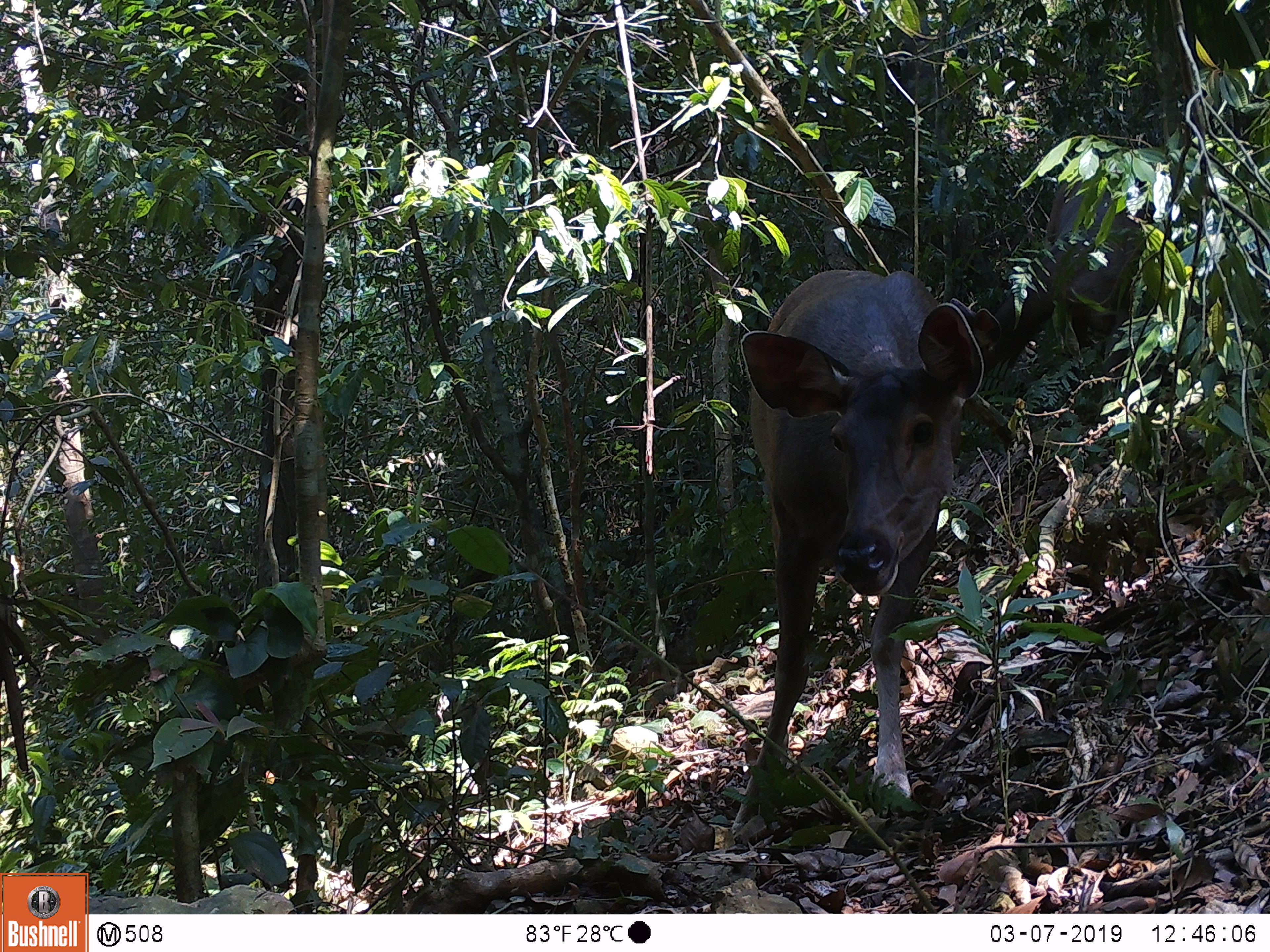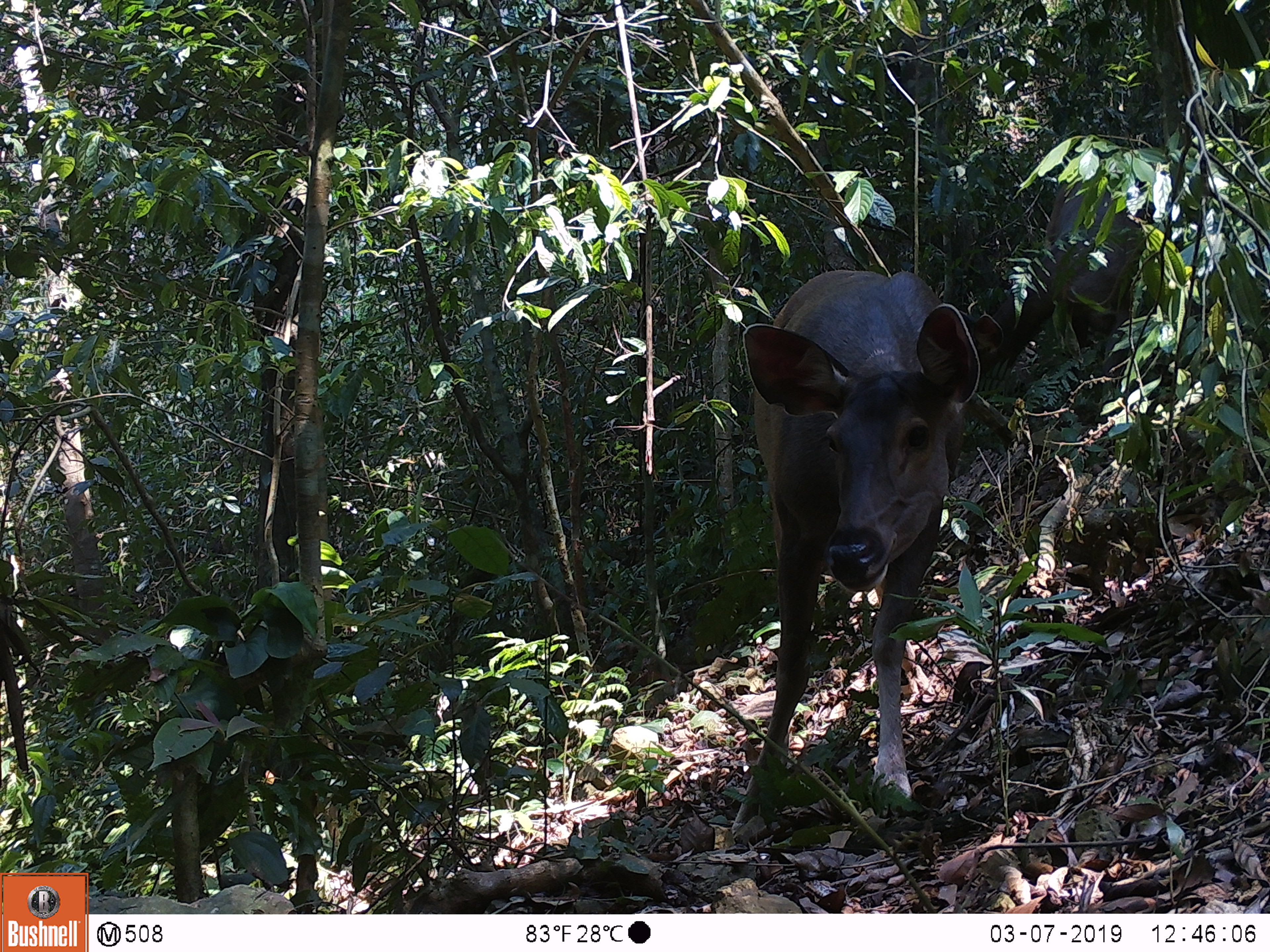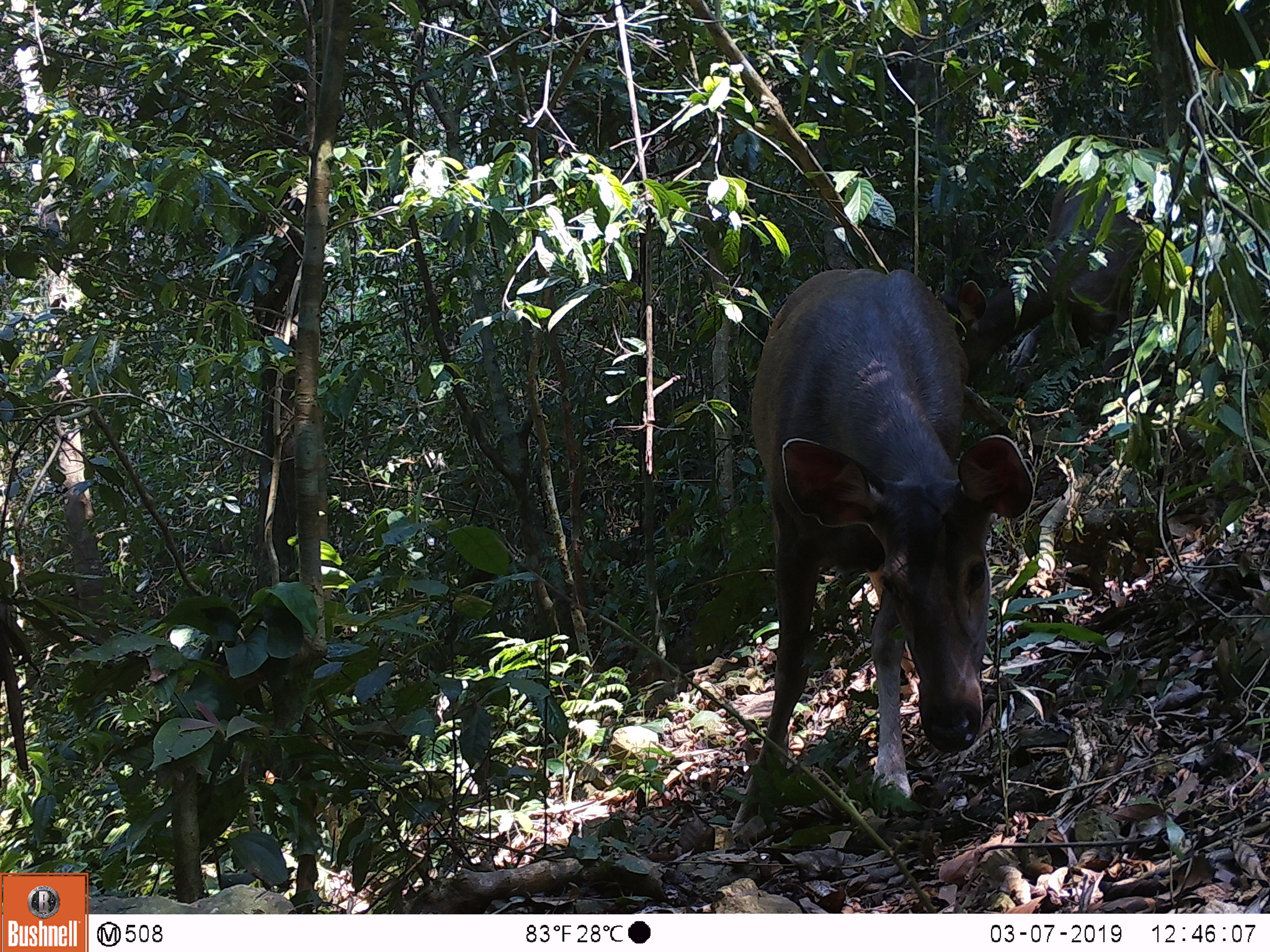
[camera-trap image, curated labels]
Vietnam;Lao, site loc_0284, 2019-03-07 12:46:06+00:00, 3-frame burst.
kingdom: Animalia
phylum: Chordata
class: Mammalia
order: Artiodactyla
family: Cervidae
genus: Rusa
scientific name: Rusa unicolor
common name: sambar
Sambar (Rusa unicolor). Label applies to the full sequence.